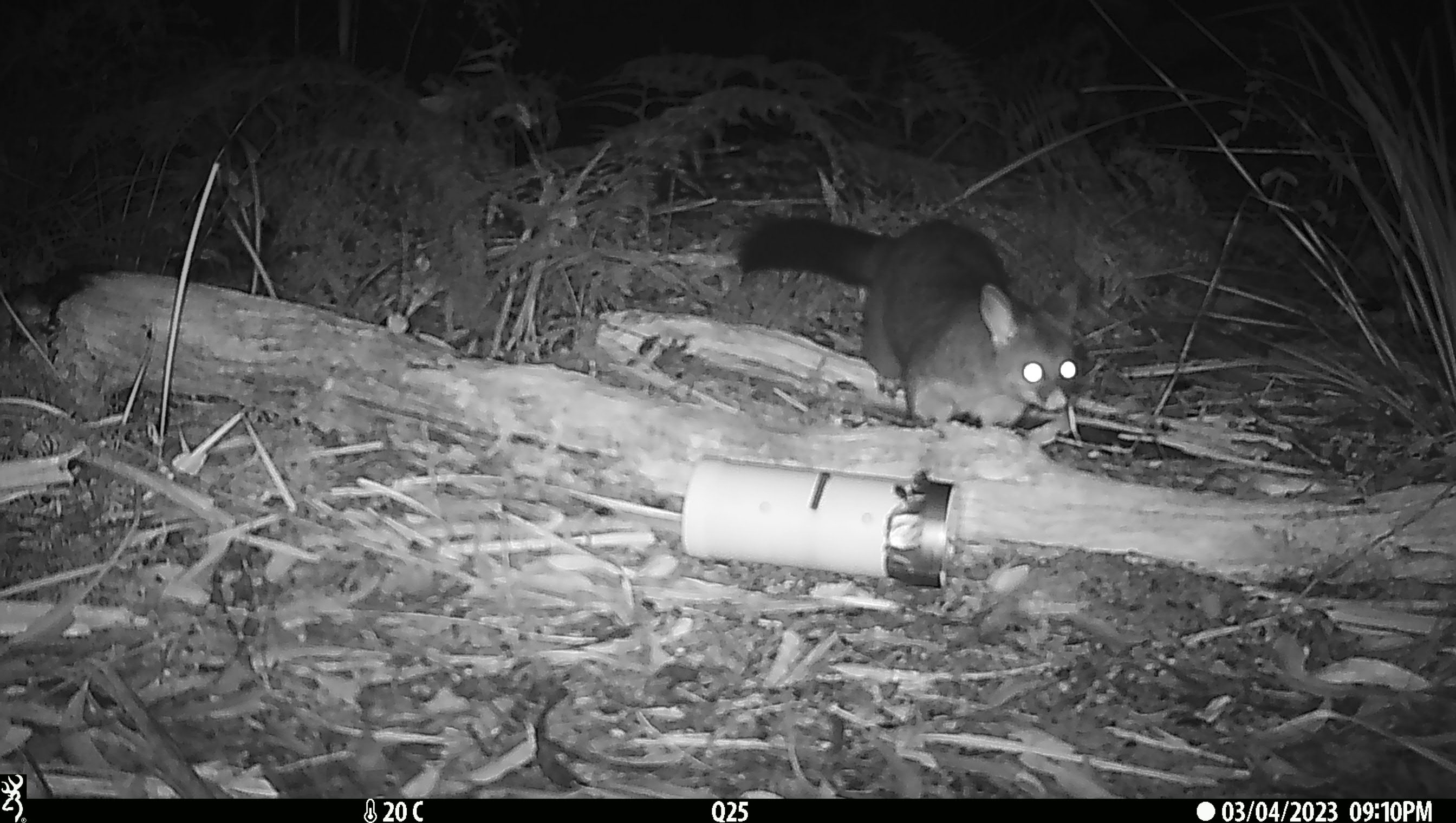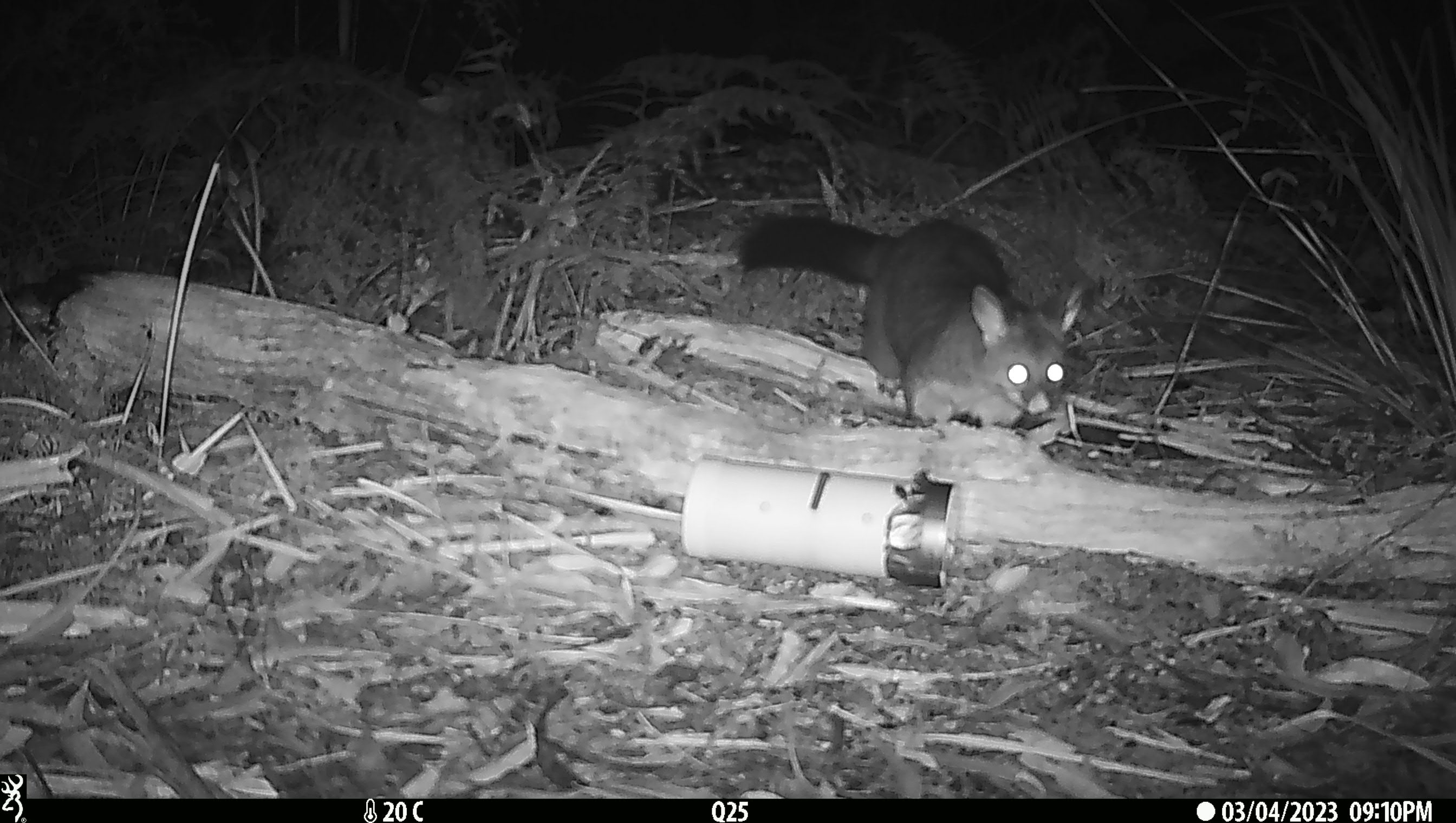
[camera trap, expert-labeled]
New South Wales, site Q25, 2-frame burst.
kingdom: Animalia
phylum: Chordata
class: Mammalia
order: Diprotodontia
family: Phalangeridae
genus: Trichosurus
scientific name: Trichosurus vulpecula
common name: common brushtail possum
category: possum